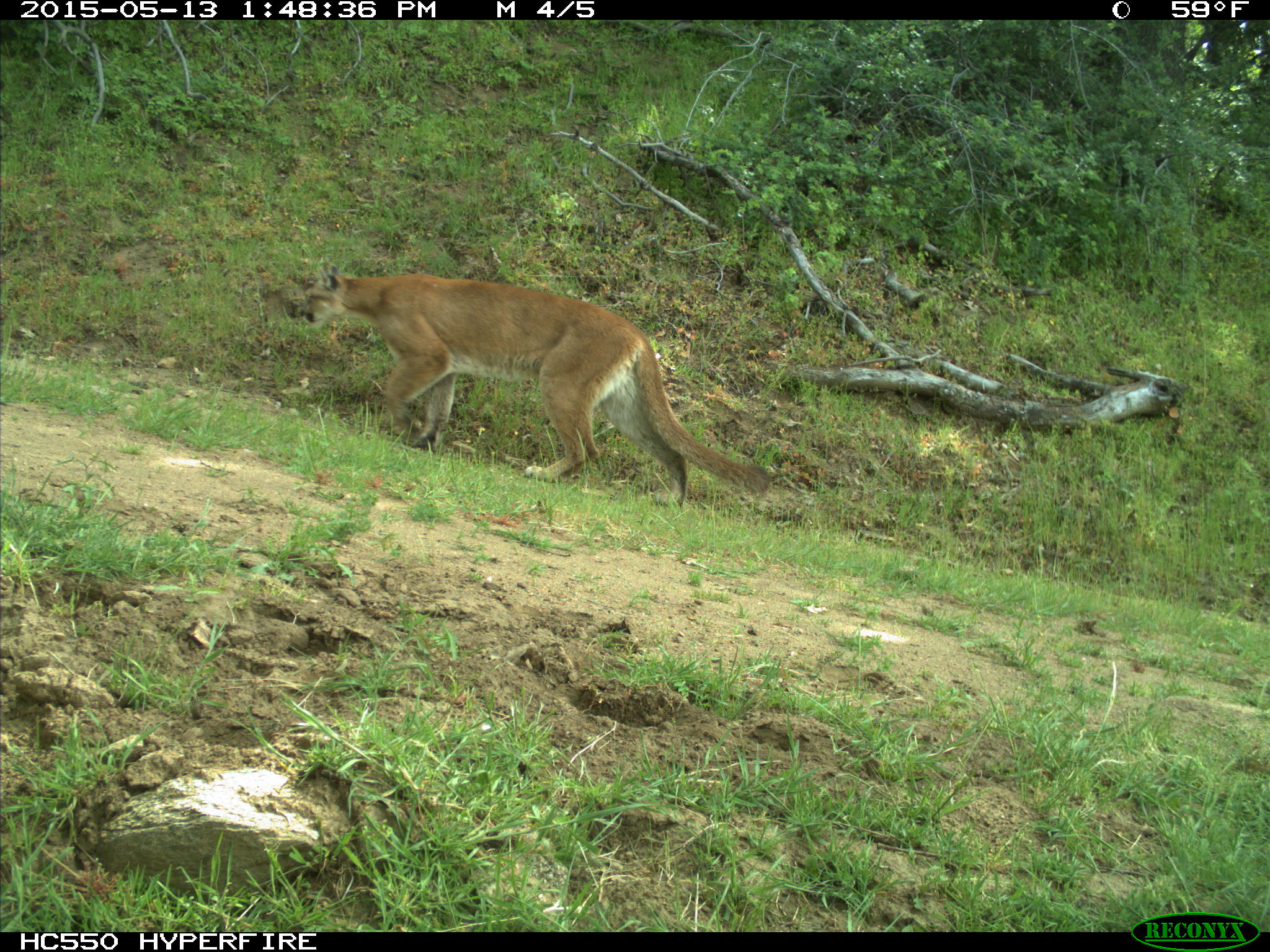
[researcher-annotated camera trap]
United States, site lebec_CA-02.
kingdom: Animalia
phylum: Chordata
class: Mammalia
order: Carnivora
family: Felidae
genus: Puma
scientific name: Puma concolor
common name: mountain lion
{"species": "Puma concolor (mountain lion)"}